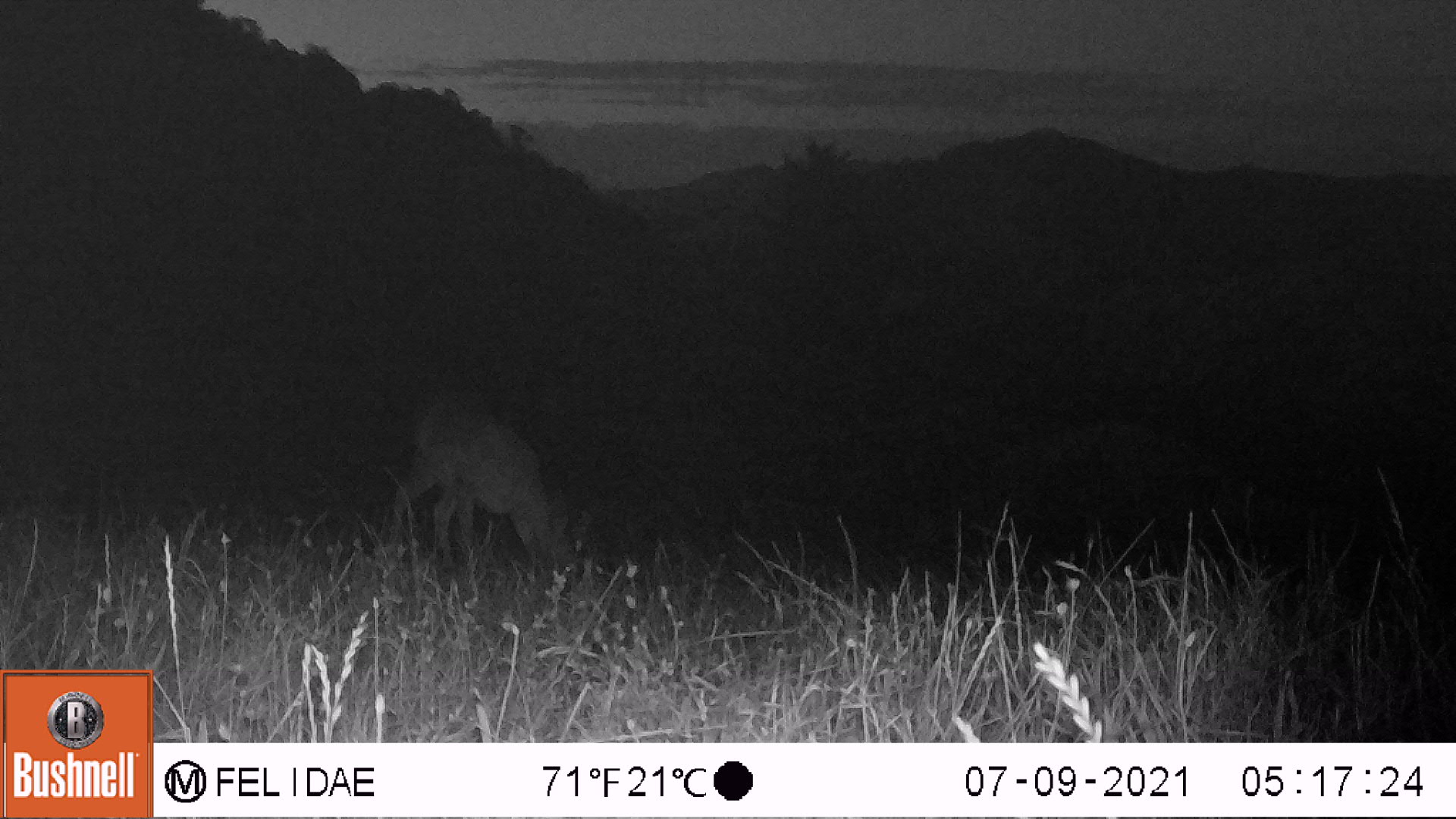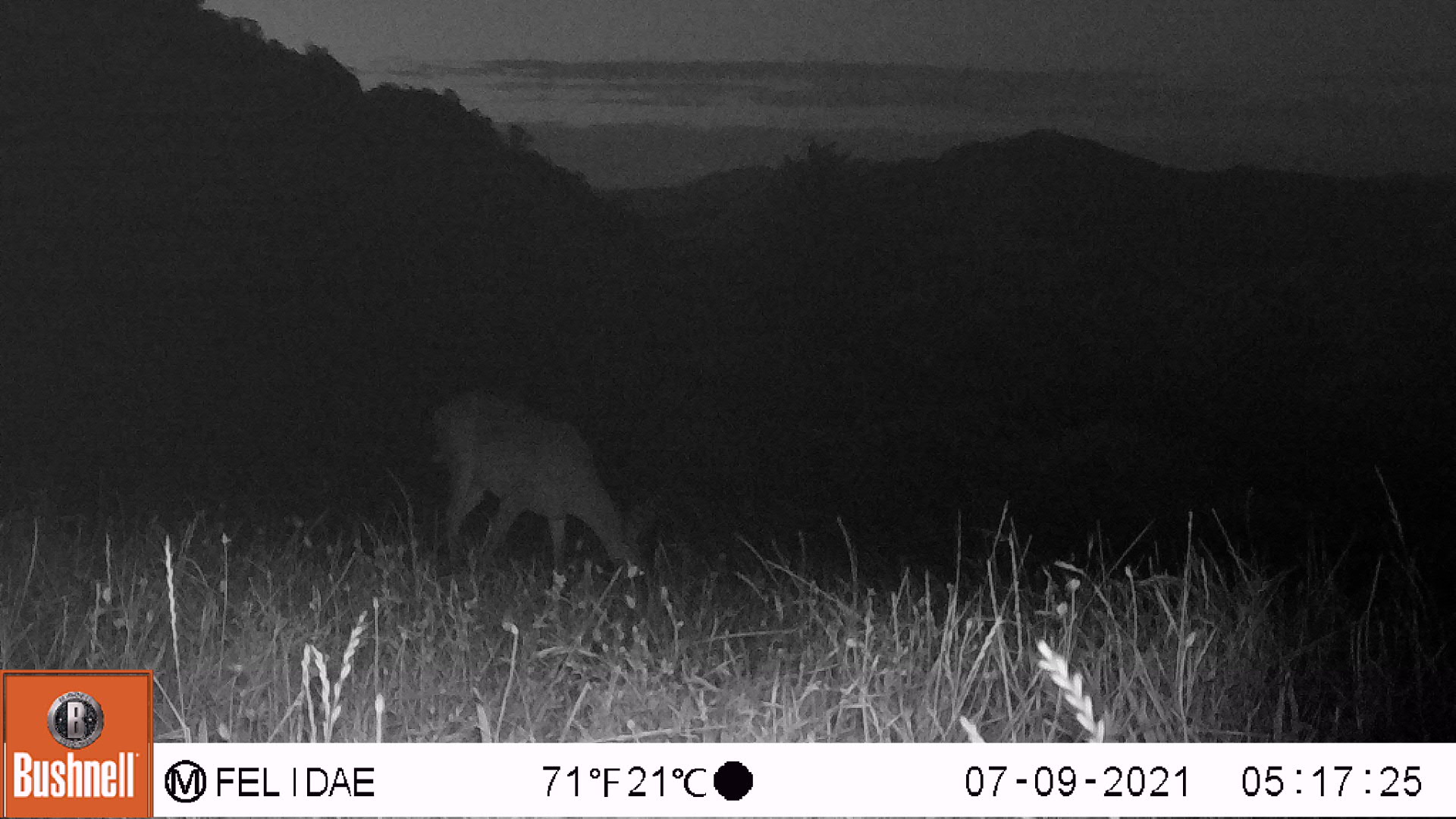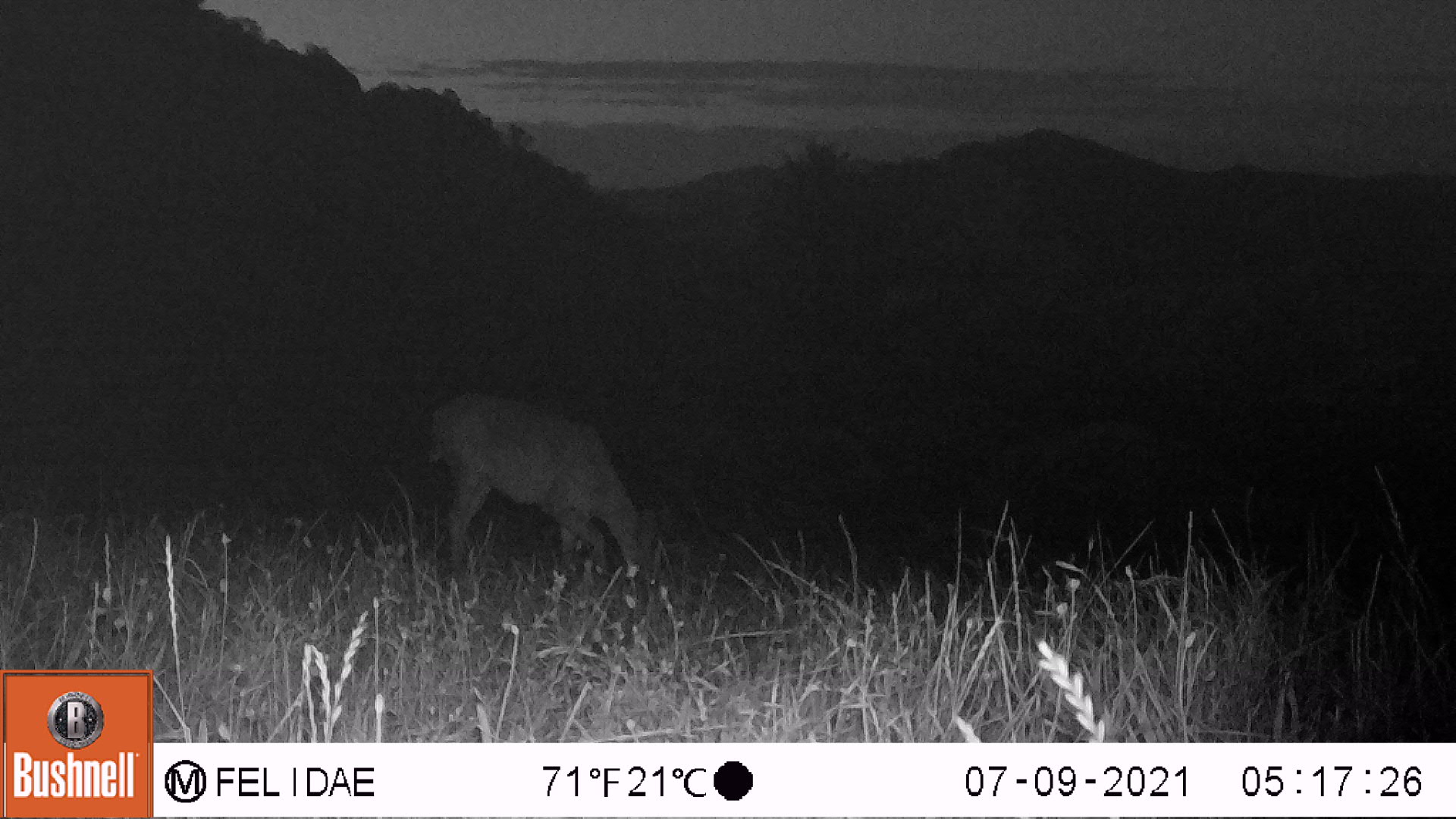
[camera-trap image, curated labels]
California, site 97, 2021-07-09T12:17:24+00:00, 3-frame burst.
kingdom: Animalia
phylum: Chordata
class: Mammalia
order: Artiodactyla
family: Cervidae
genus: Odocoileus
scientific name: Odocoileus hemionus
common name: mule deer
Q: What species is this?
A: Mule deer (Odocoileus hemionus).